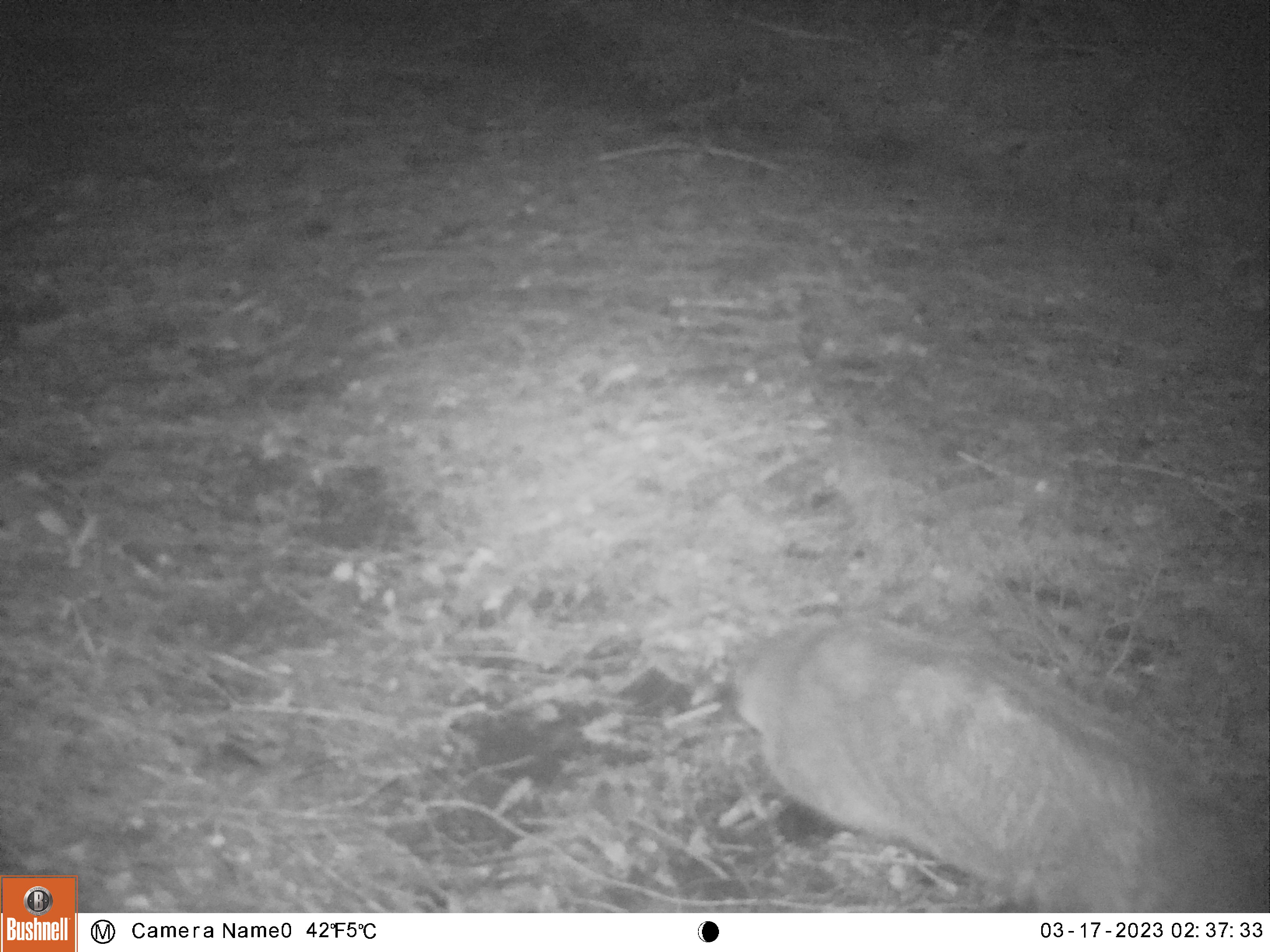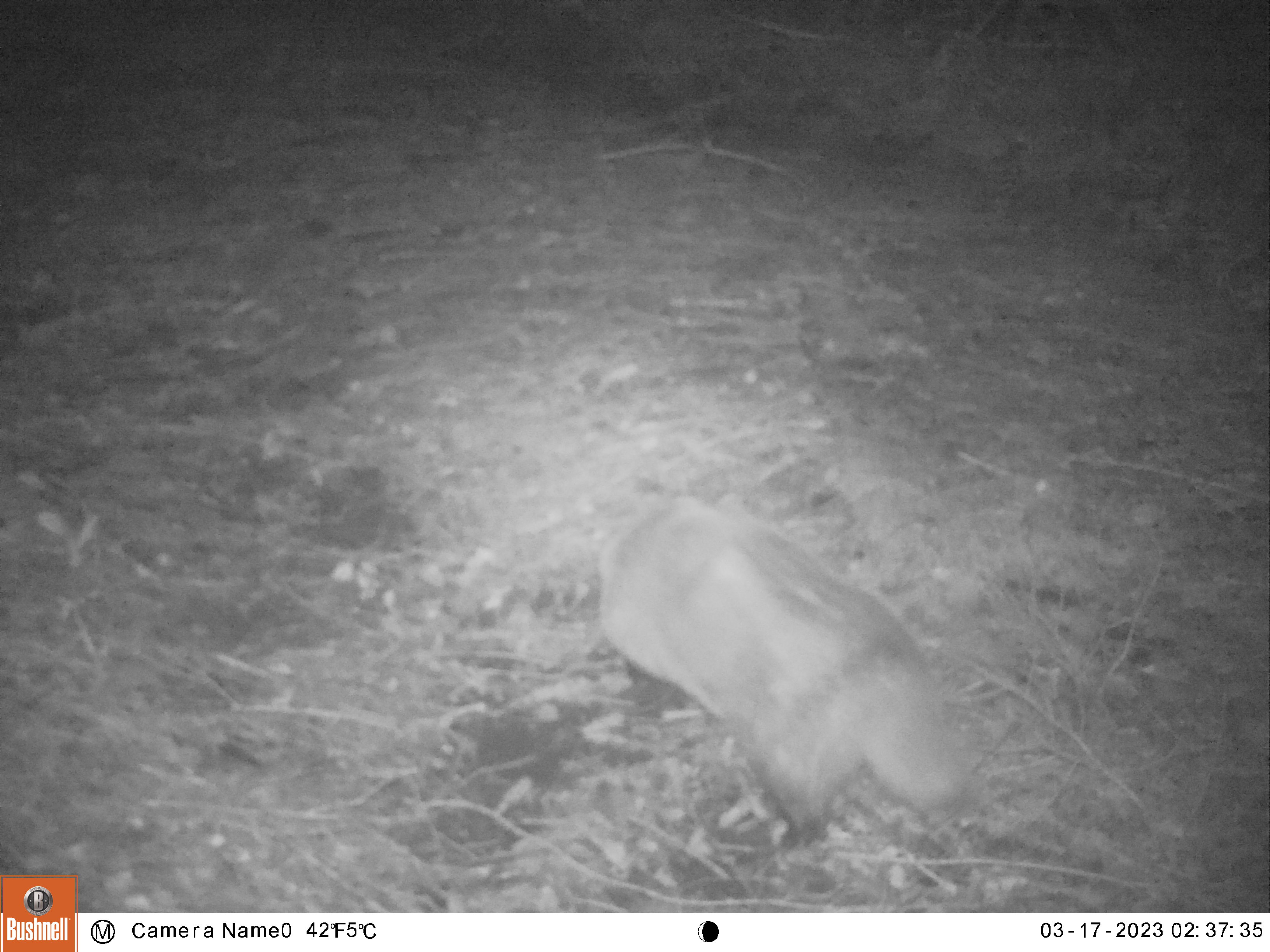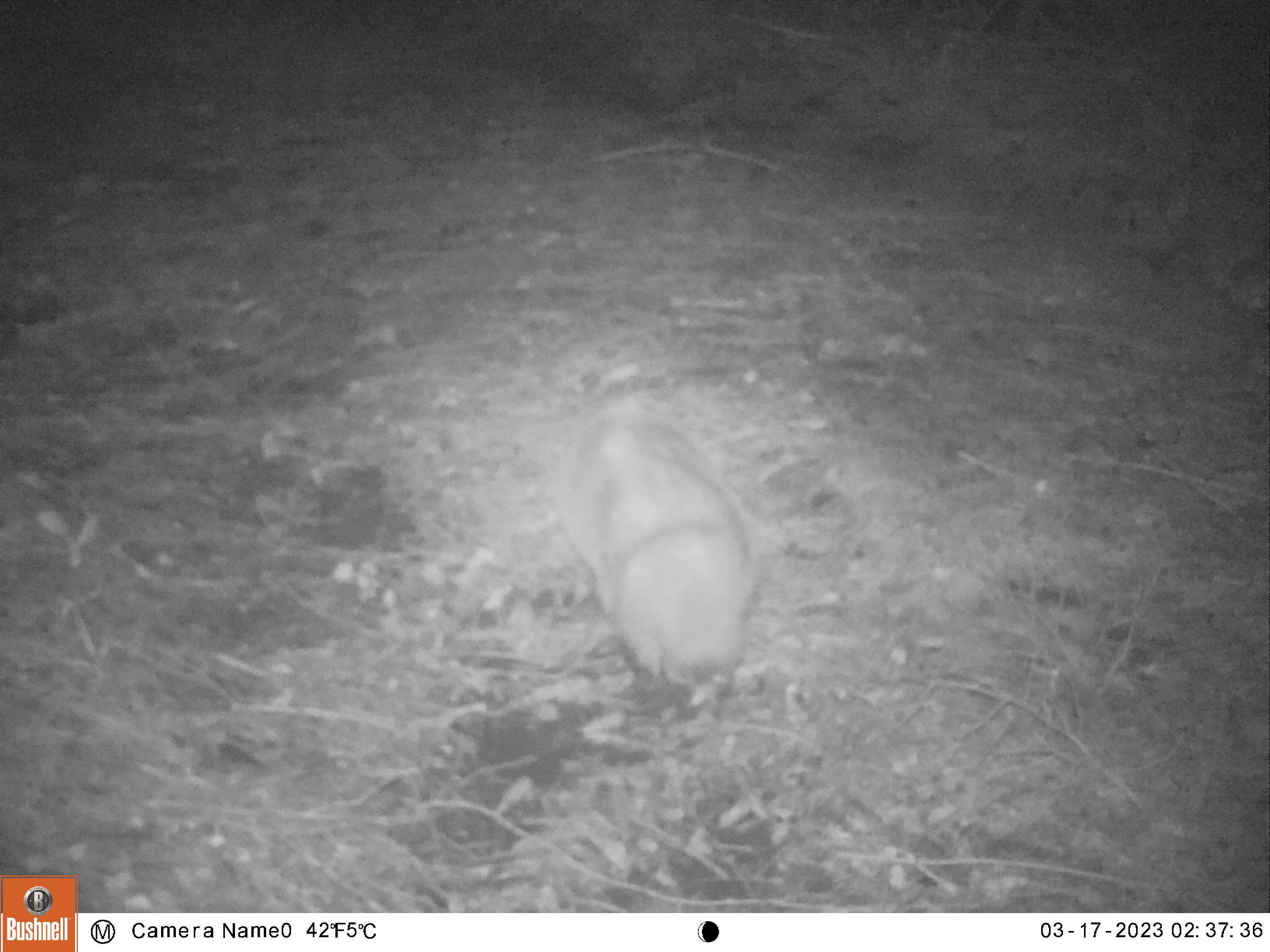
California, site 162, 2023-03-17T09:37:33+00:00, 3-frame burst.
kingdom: Animalia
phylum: Chordata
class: Mammalia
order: Carnivora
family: Mustelidae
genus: Taxidea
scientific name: Taxidea taxus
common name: american badger